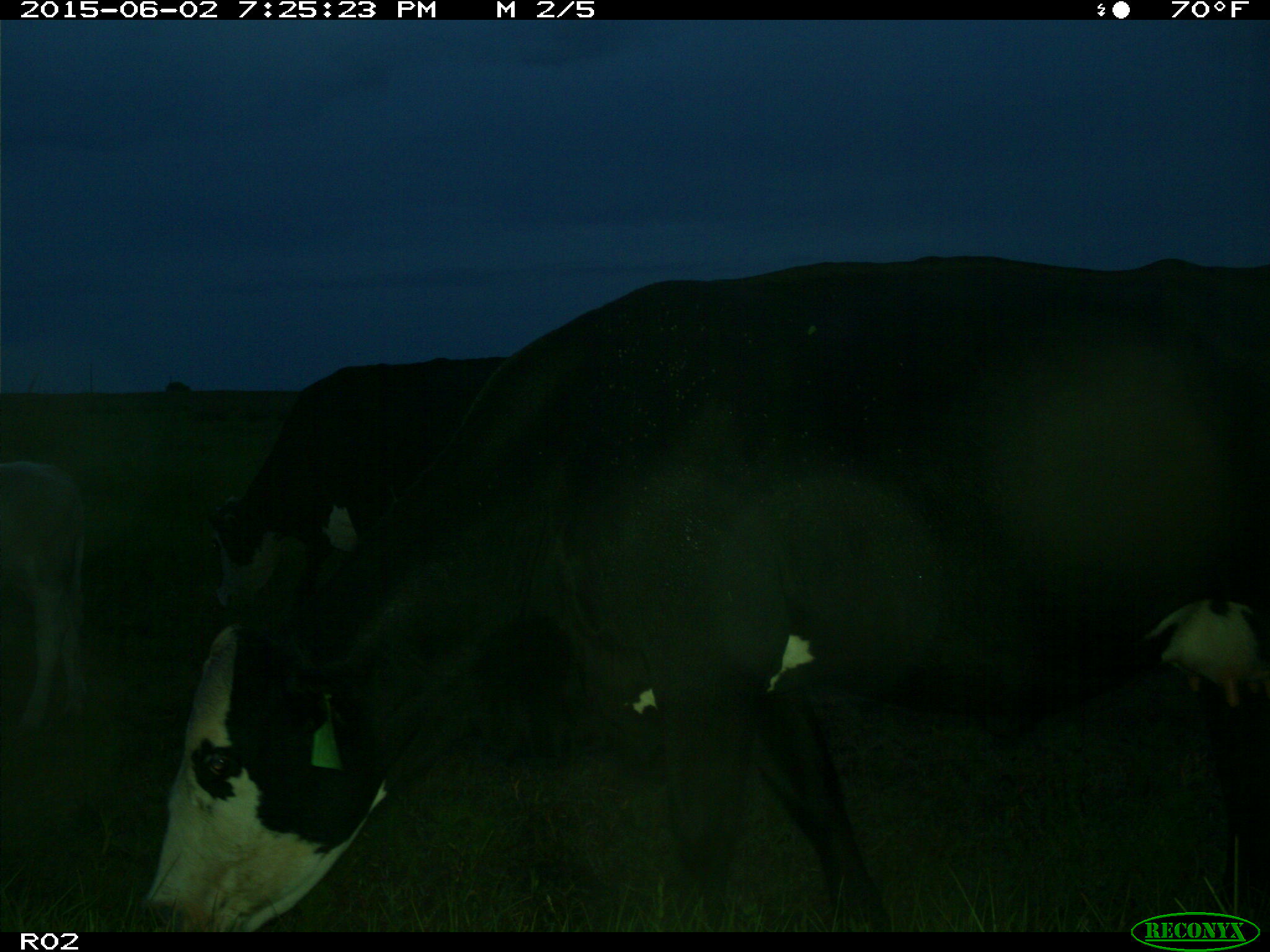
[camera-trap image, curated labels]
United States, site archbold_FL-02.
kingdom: Animalia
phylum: Chordata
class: Mammalia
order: Artiodactyla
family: Bovidae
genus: Bos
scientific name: Bos taurus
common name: domestic cow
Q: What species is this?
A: Bos taurus (domestic cow).